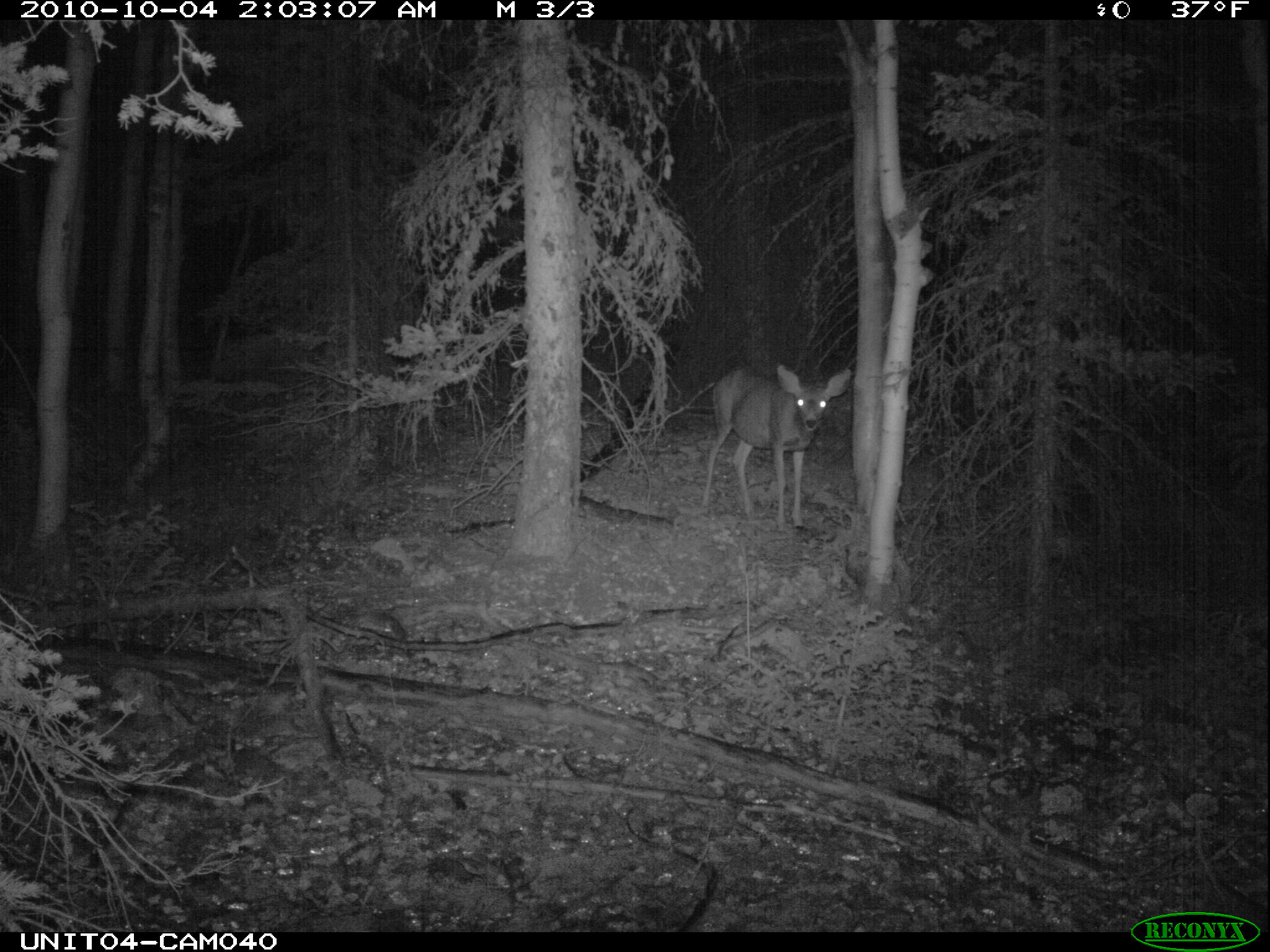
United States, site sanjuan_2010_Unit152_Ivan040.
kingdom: Animalia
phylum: Chordata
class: Mammalia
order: Artiodactyla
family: Cervidae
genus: Odocoileus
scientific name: Odocoileus hemionus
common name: mule deer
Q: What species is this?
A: Odocoileus hemionus (mule deer).